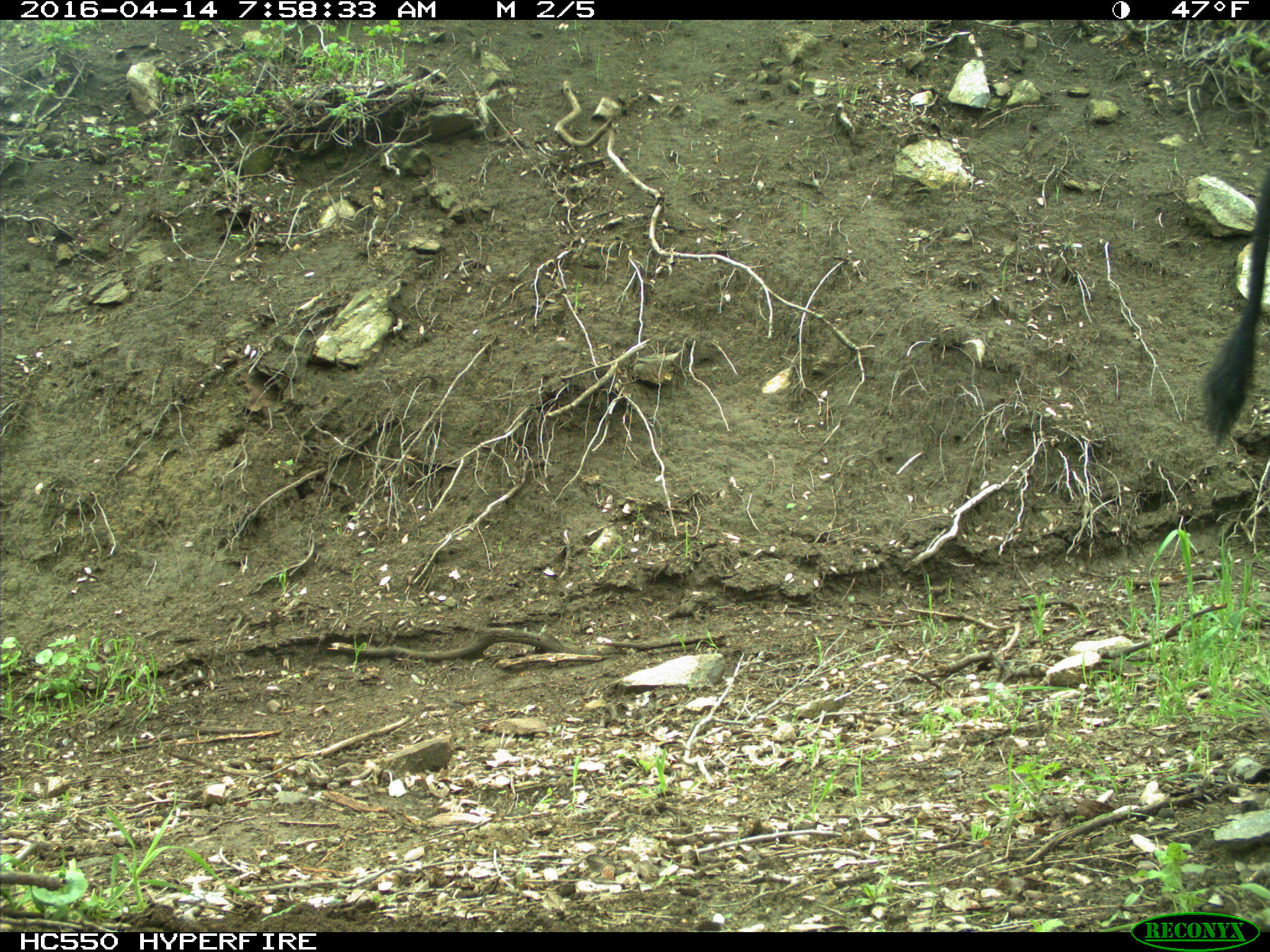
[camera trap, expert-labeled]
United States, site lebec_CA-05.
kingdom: Animalia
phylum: Chordata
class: Mammalia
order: Artiodactyla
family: Bovidae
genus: Bos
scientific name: Bos taurus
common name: domestic cow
Bos taurus (domestic cow).